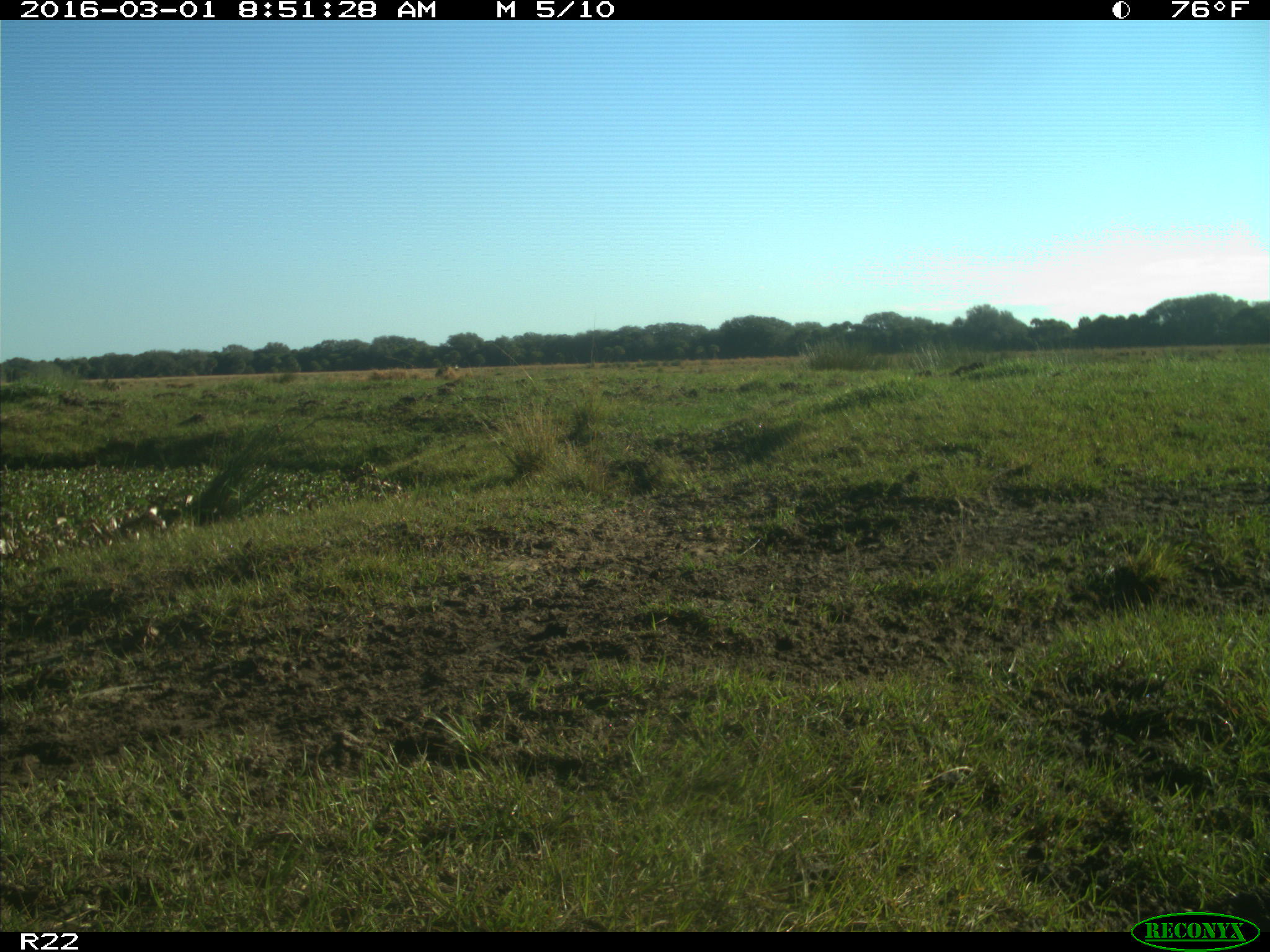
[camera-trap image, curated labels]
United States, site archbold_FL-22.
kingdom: Animalia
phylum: Chordata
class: Mammalia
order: Artiodactyla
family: Bovidae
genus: Bos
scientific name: Bos taurus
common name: domestic cow